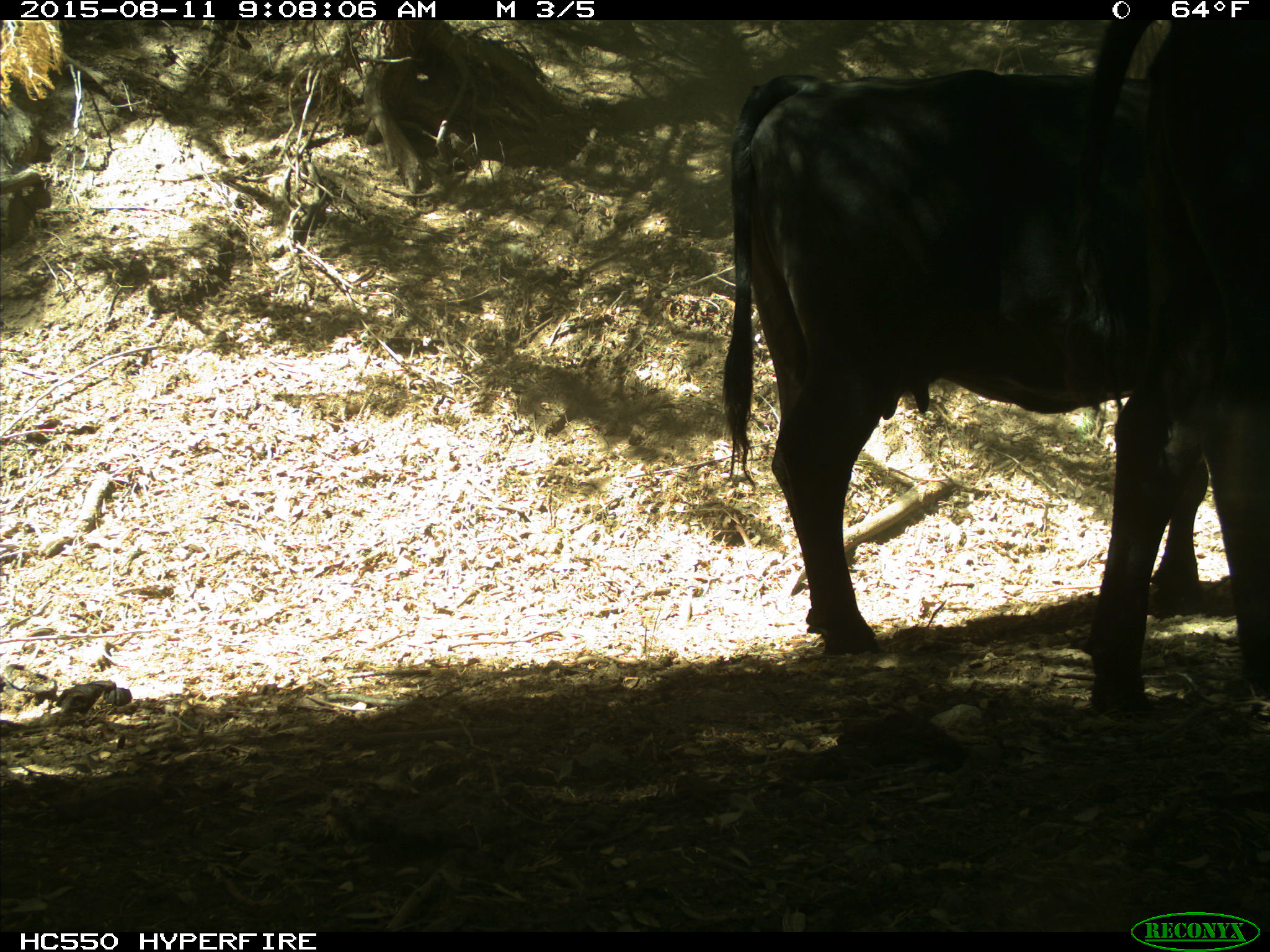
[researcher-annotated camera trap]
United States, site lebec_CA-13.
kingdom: Animalia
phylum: Chordata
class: Mammalia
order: Artiodactyla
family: Bovidae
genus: Bos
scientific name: Bos taurus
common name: domestic cow